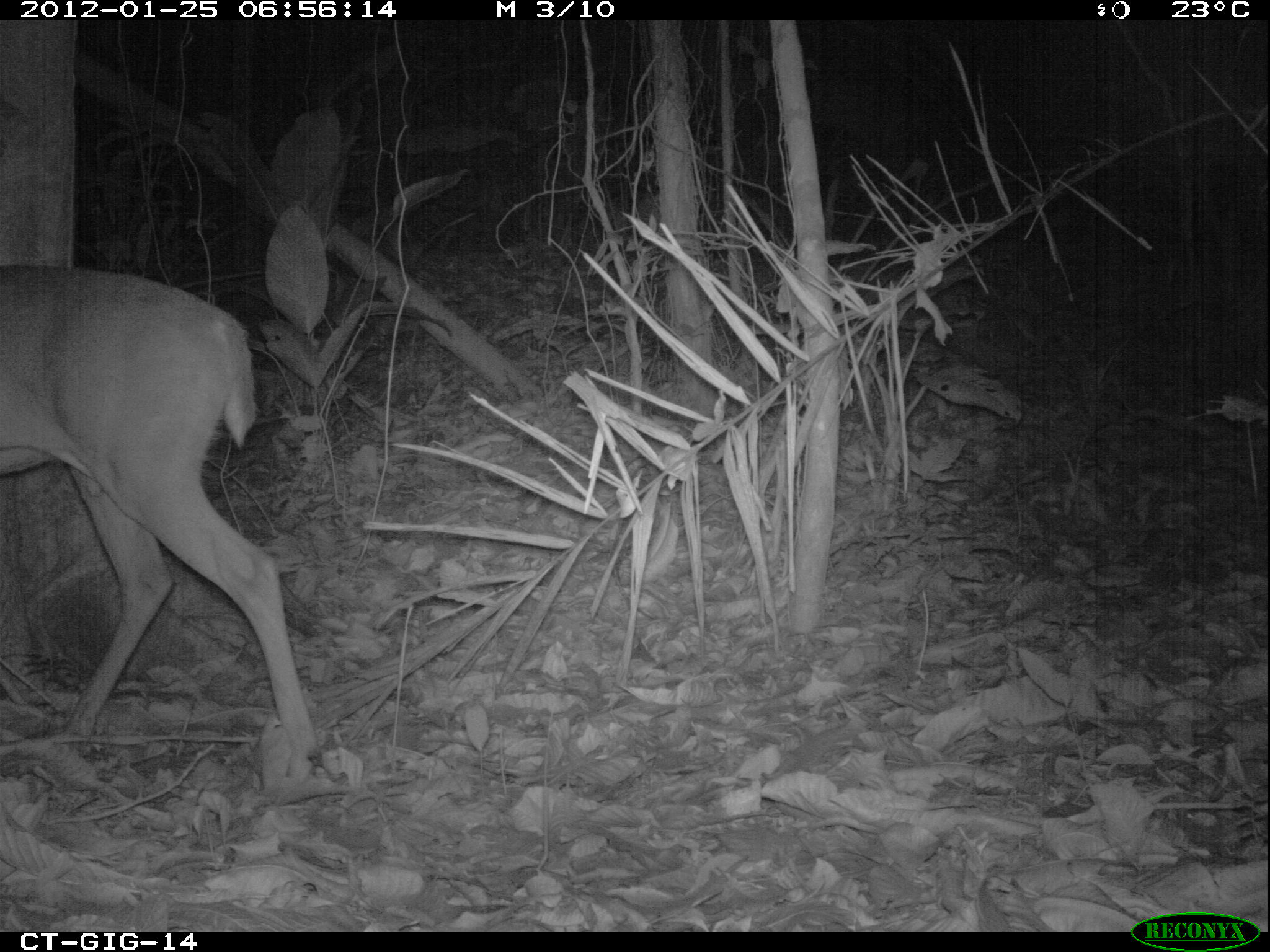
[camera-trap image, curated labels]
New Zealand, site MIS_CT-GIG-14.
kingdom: Animalia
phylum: Chordata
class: Mammalia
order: Artiodactyla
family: Cervidae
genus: Odocoileus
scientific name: Odocoileus virginianus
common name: white-tailed deer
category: white tailed deer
White tailed deer (white-tailed deer) (Odocoileus virginianus).